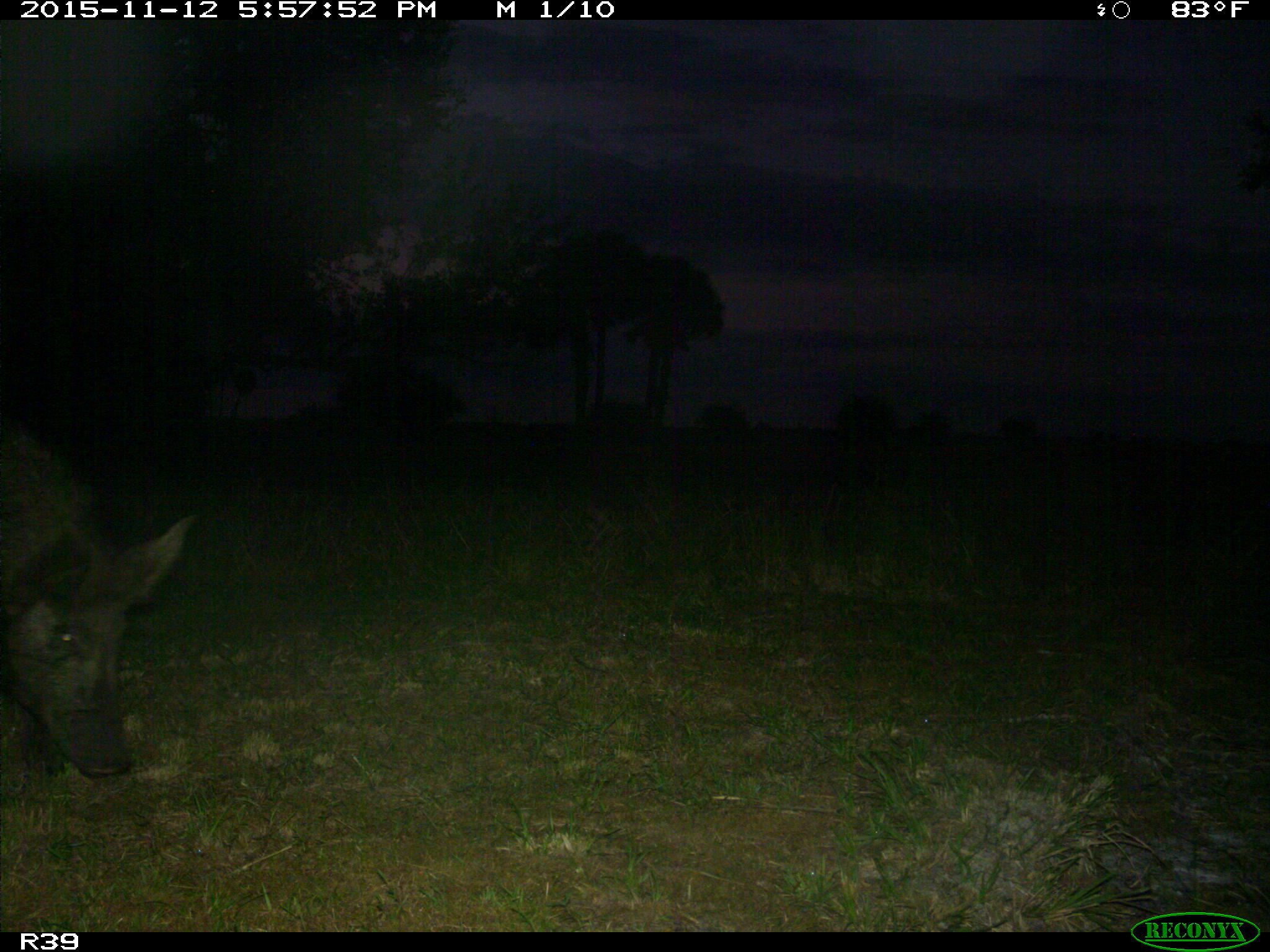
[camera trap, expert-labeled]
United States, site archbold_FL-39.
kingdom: Animalia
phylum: Chordata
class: Mammalia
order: Artiodactyla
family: Suidae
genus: Sus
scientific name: Sus scrofa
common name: wild boar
Sus scrofa (wild boar).